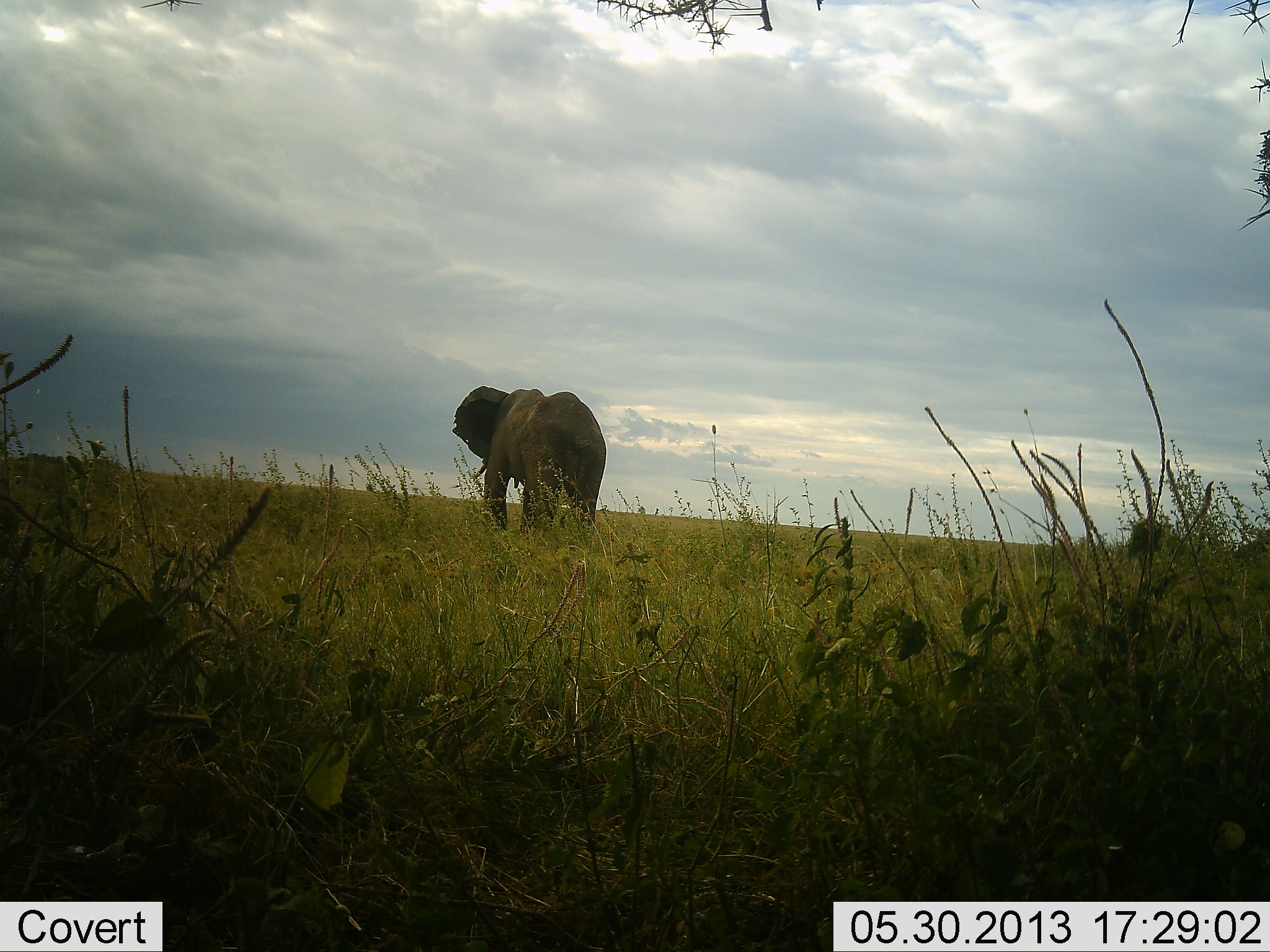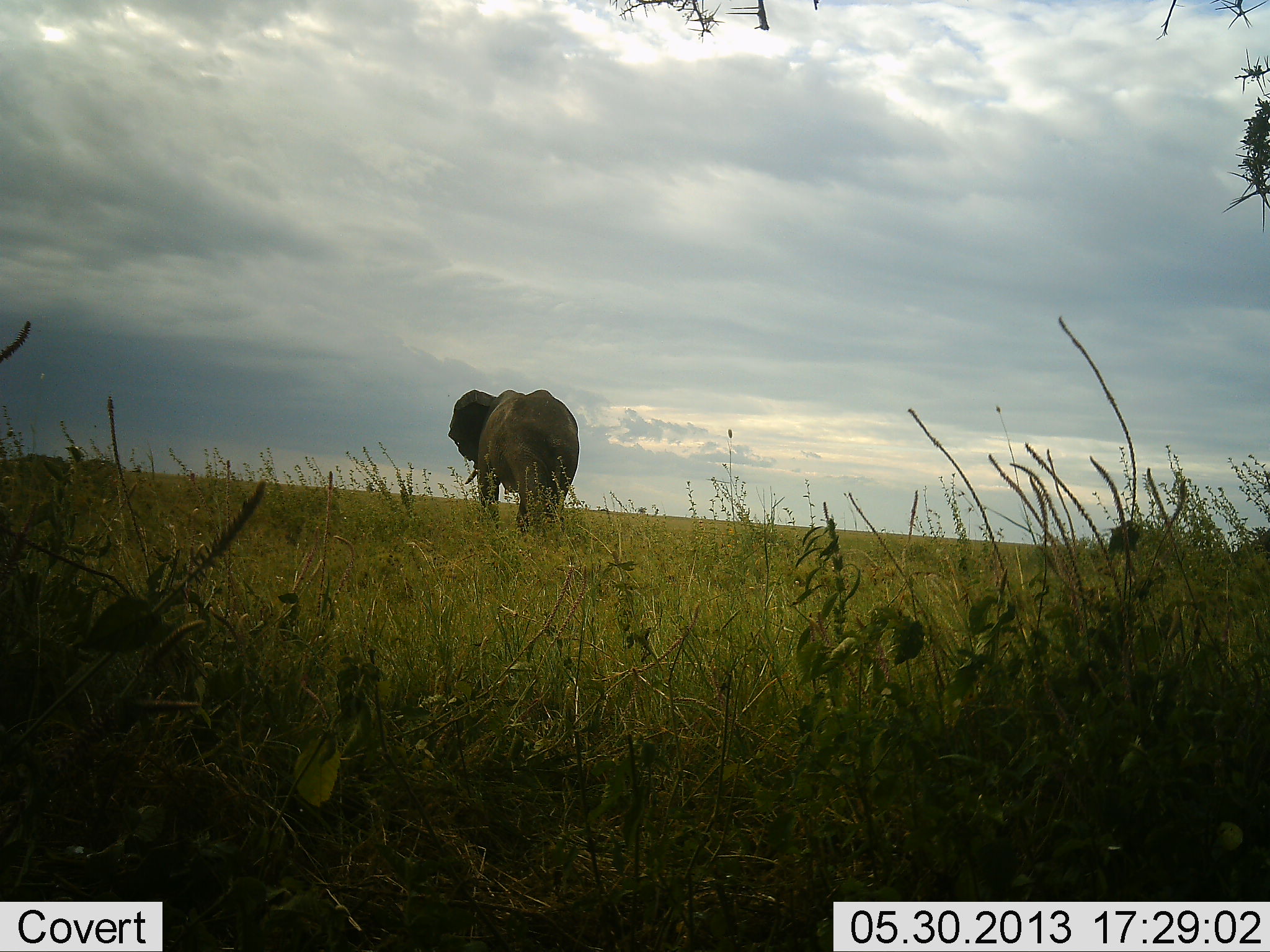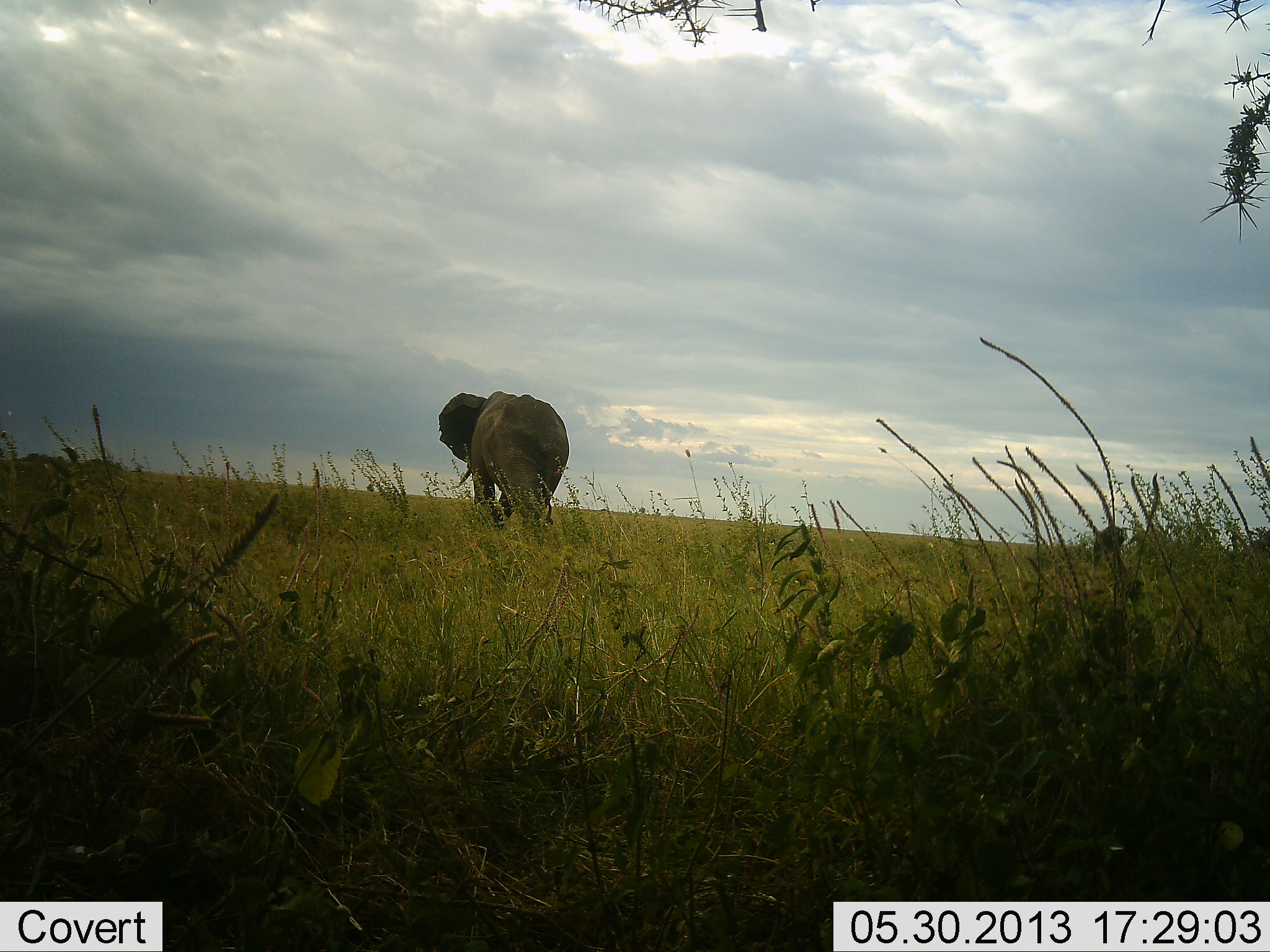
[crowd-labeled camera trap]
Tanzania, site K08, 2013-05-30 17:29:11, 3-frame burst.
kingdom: Animalia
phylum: Chordata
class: Mammalia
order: Proboscidea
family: Elephantidae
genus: Loxodonta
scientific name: Loxodonta africana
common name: african bush elephant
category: elephant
Elephant (african bush elephant) (Loxodonta africana), count 1. Behavior (volunteer vote fractions): standing 12%, resting 0%, moving 94%, interacting 0%. Young present (vote fraction): 0%. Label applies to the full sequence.